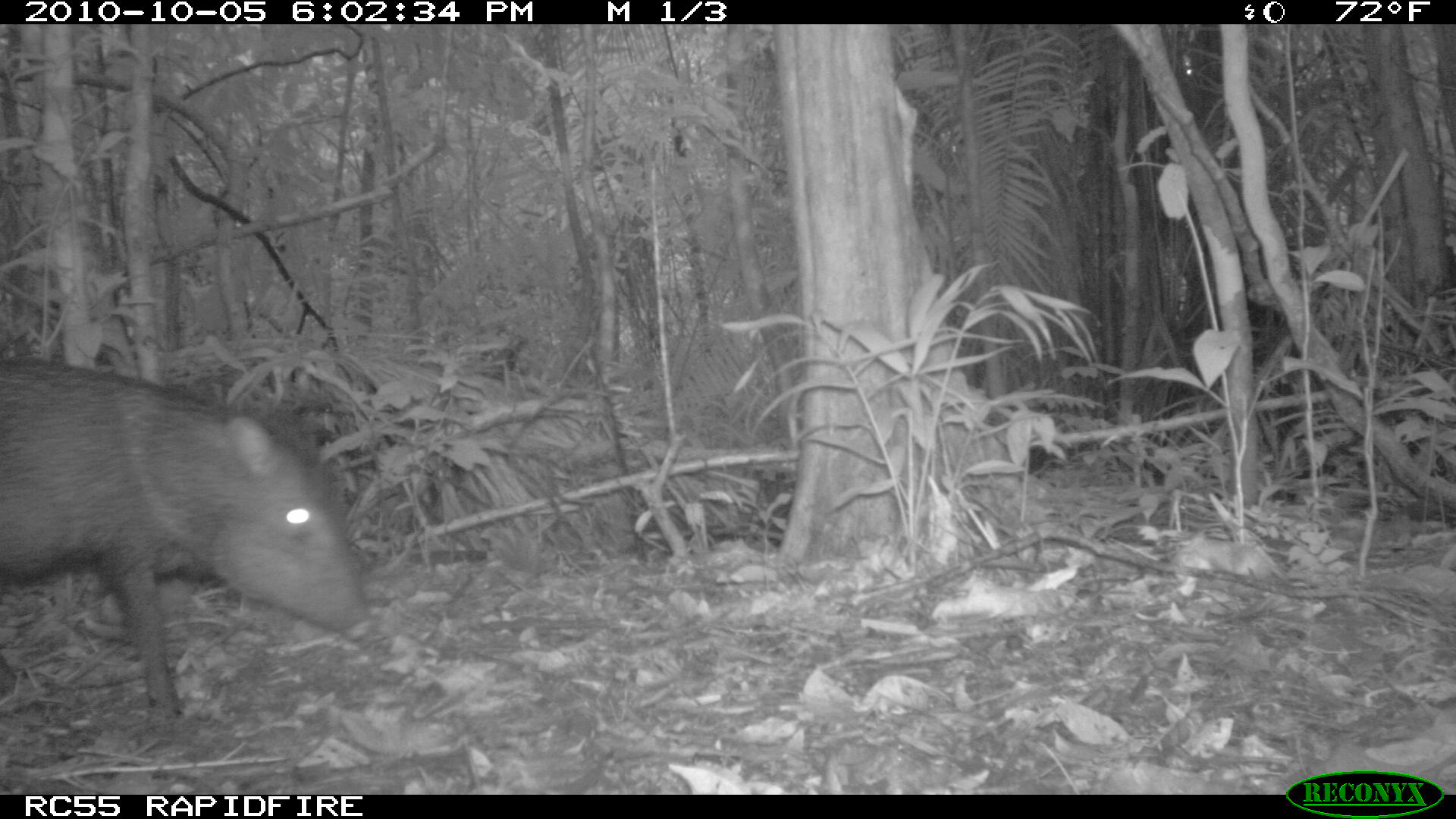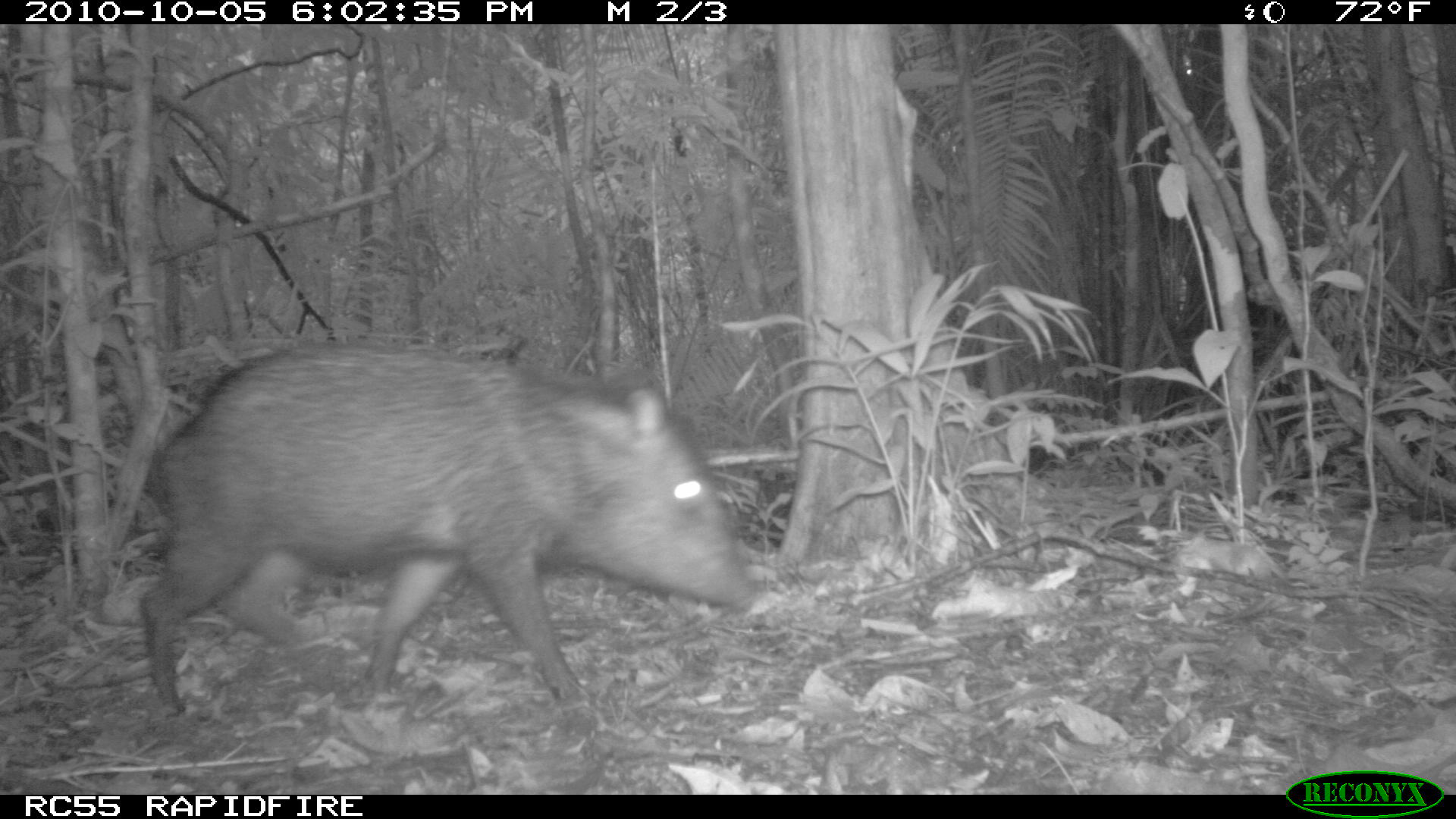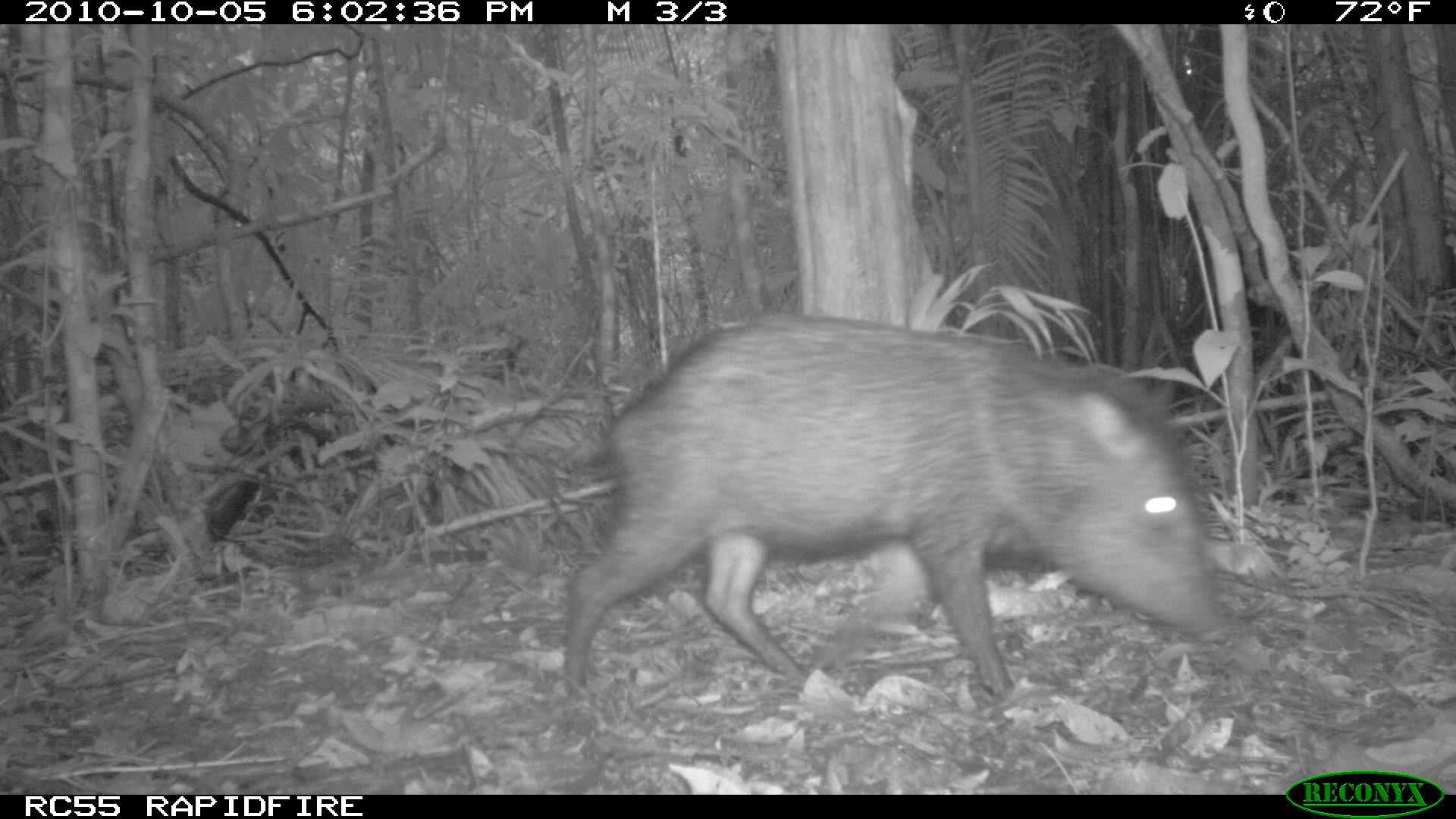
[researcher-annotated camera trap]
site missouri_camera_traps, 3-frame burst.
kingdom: Animalia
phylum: Chordata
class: Mammalia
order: Artiodactyla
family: Tayassuidae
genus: Pecari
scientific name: Pecari tajacu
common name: collared peccary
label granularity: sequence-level